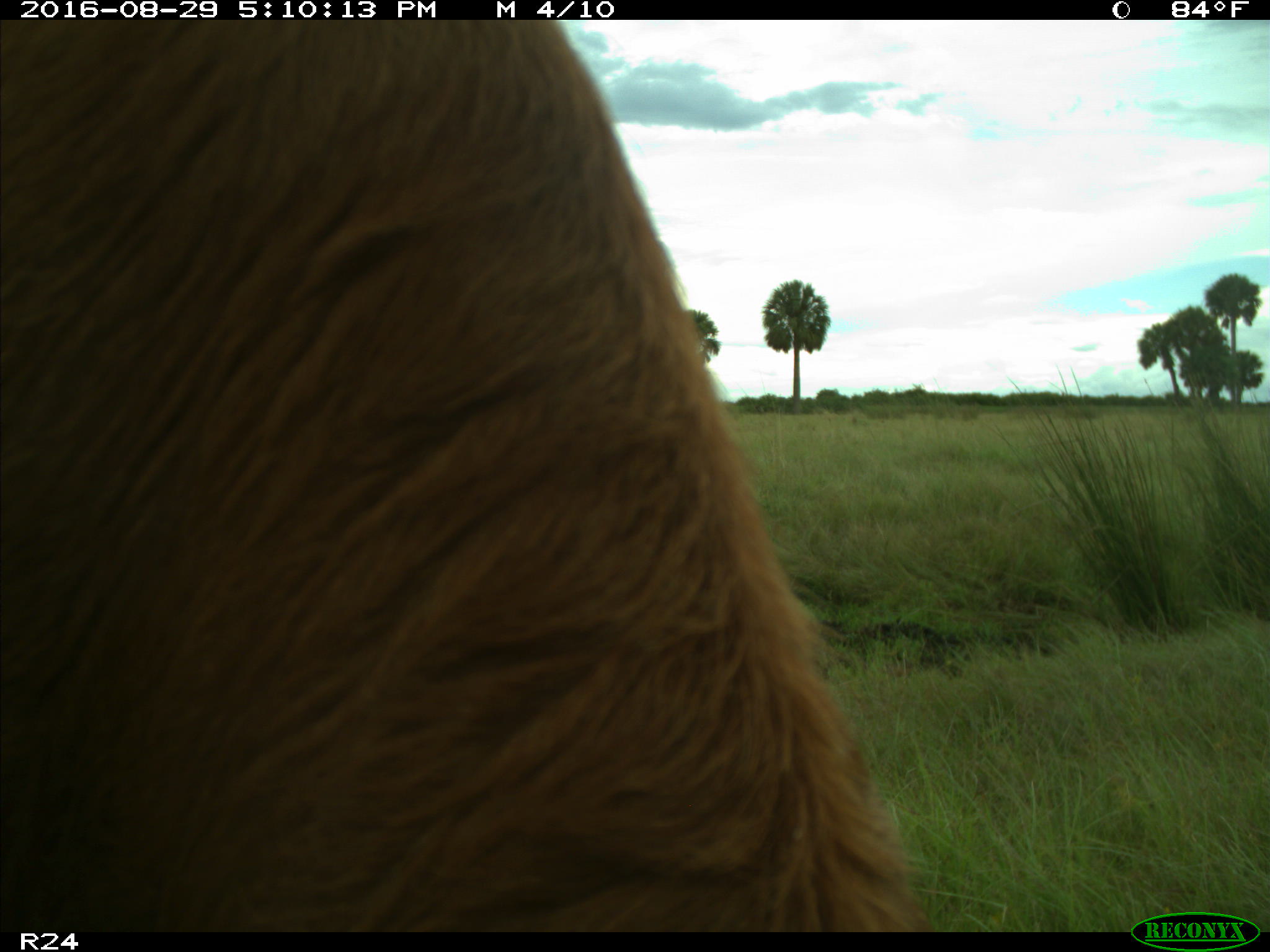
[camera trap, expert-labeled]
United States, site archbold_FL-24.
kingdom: Animalia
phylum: Chordata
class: Mammalia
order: Artiodactyla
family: Bovidae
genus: Bos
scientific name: Bos taurus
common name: domestic cow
Bos taurus (domestic cow).